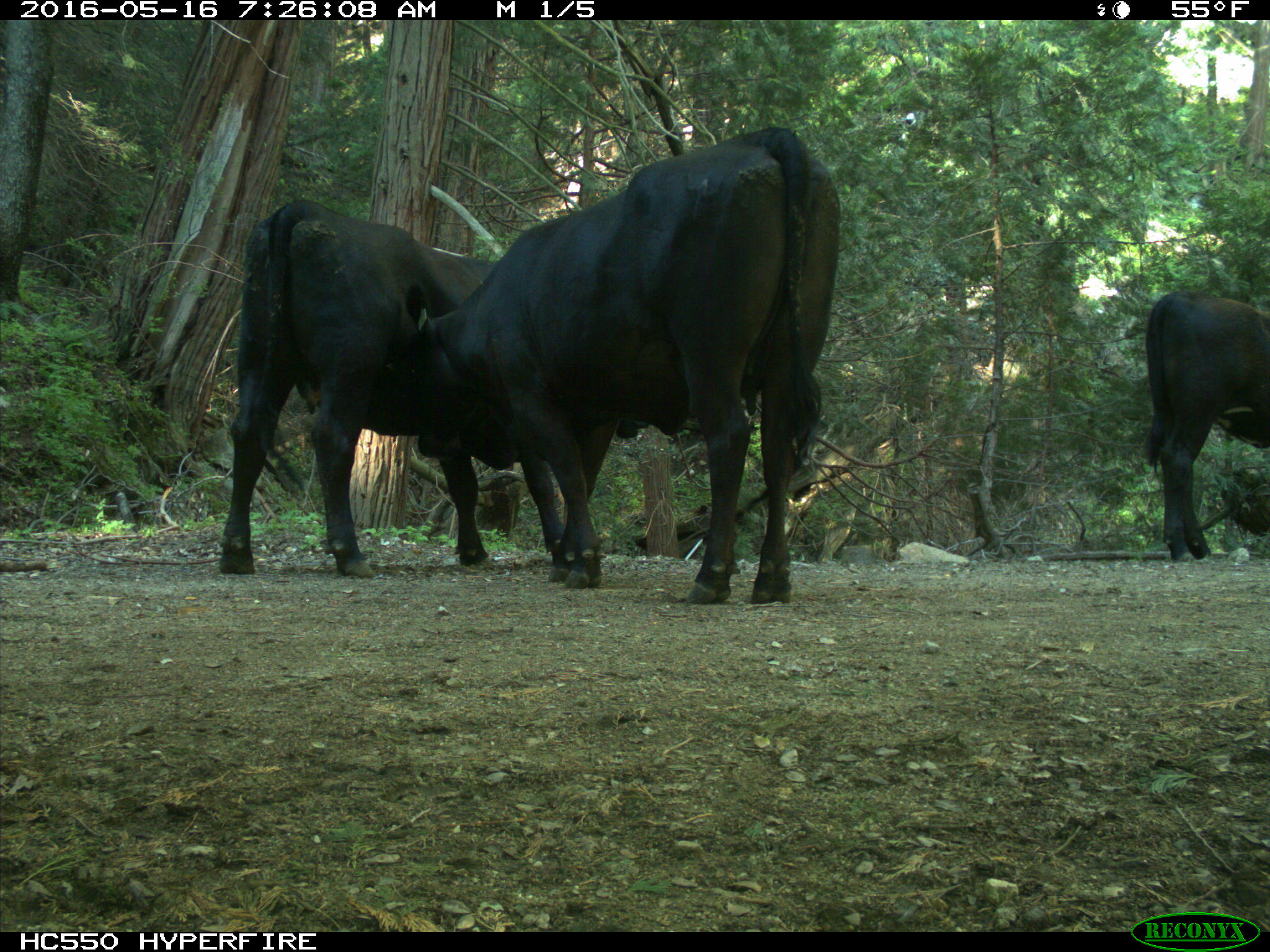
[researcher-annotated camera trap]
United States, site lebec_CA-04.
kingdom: Animalia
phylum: Chordata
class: Mammalia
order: Artiodactyla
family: Bovidae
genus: Bos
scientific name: Bos taurus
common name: domestic cow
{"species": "Bos taurus (domestic cow)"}